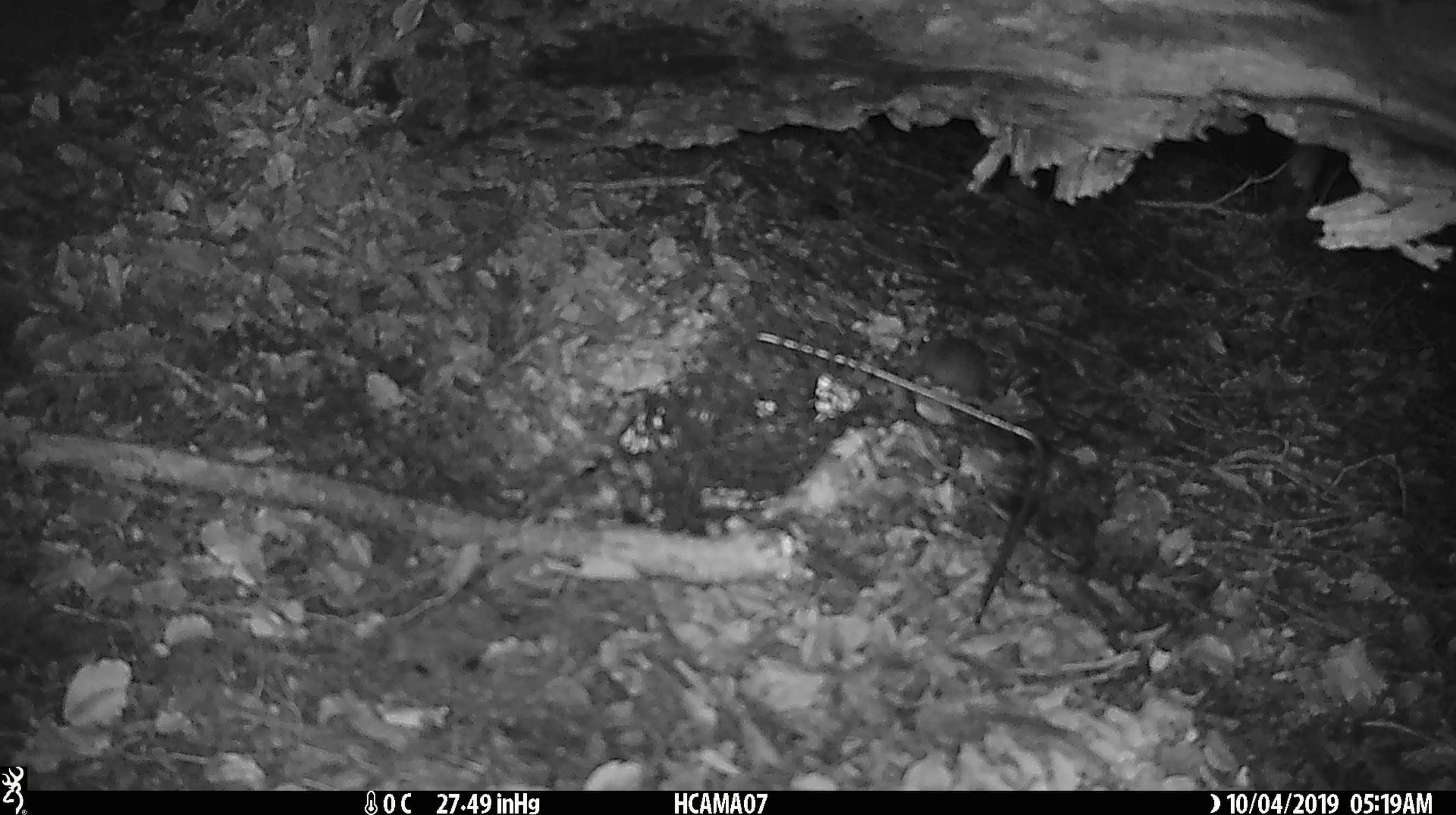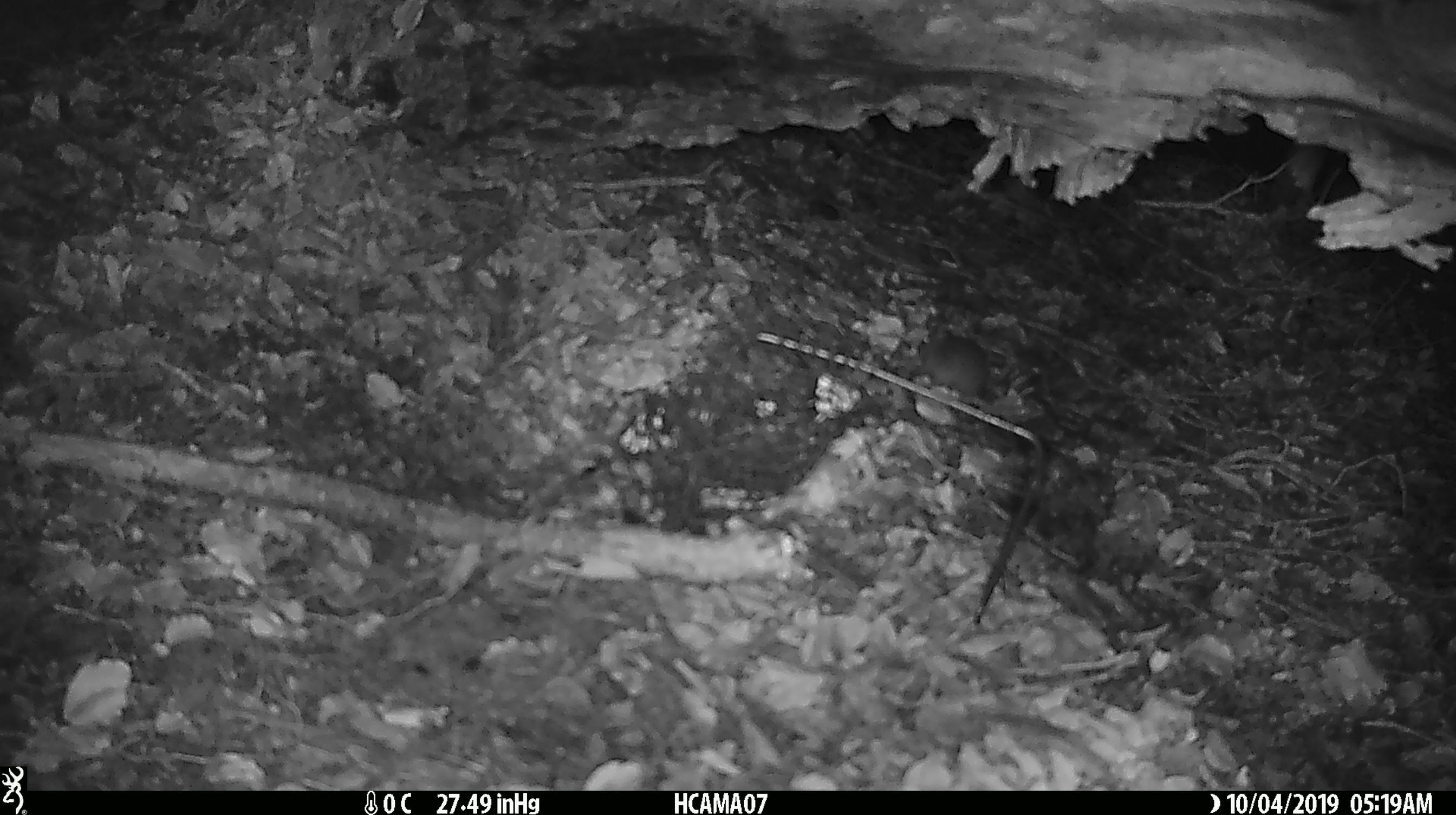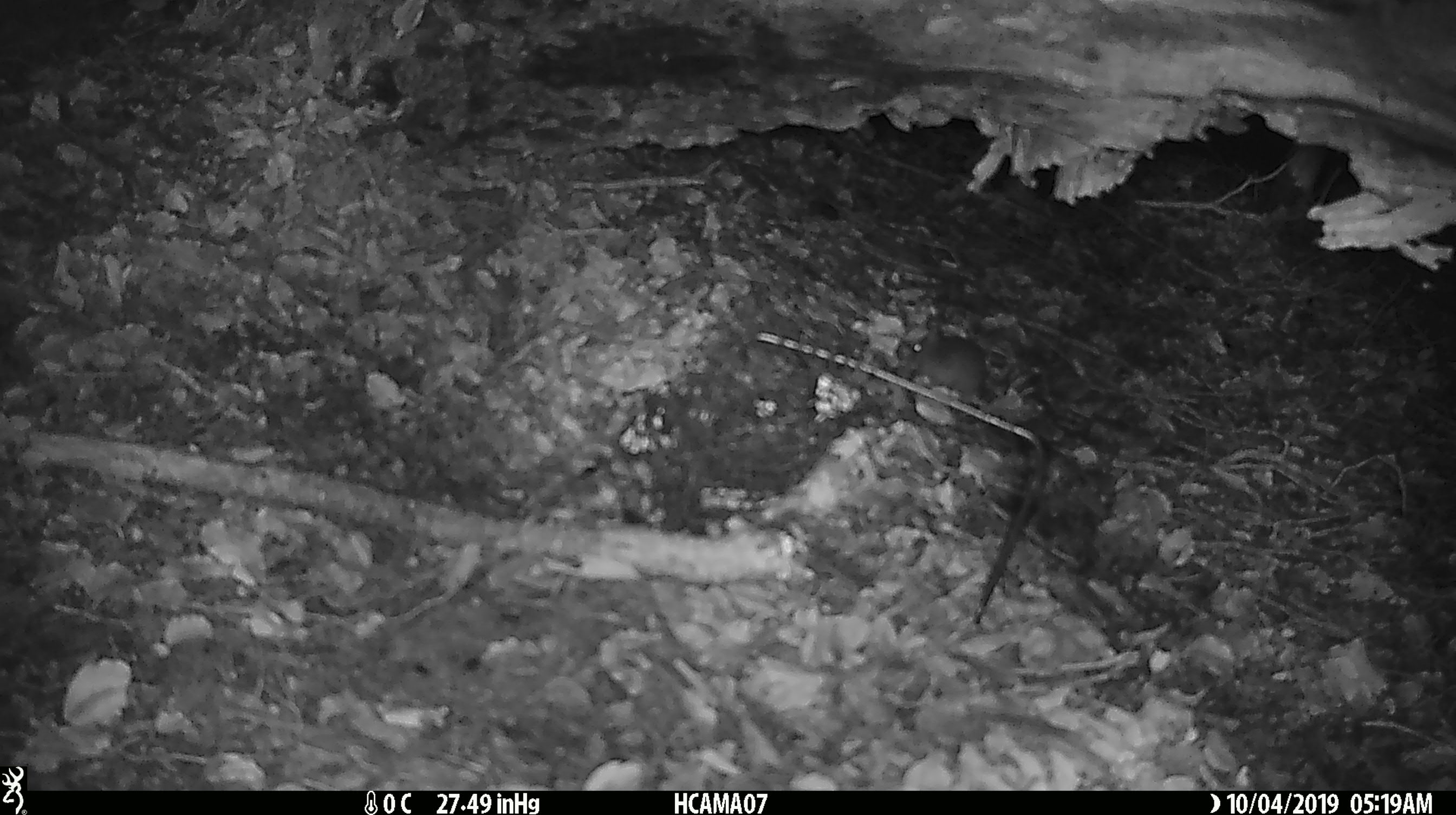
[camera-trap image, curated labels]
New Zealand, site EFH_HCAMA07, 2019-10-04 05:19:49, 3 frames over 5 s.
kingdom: Animalia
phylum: Chordata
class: Mammalia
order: Rodentia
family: Muridae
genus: Mus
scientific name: Mus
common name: mouse